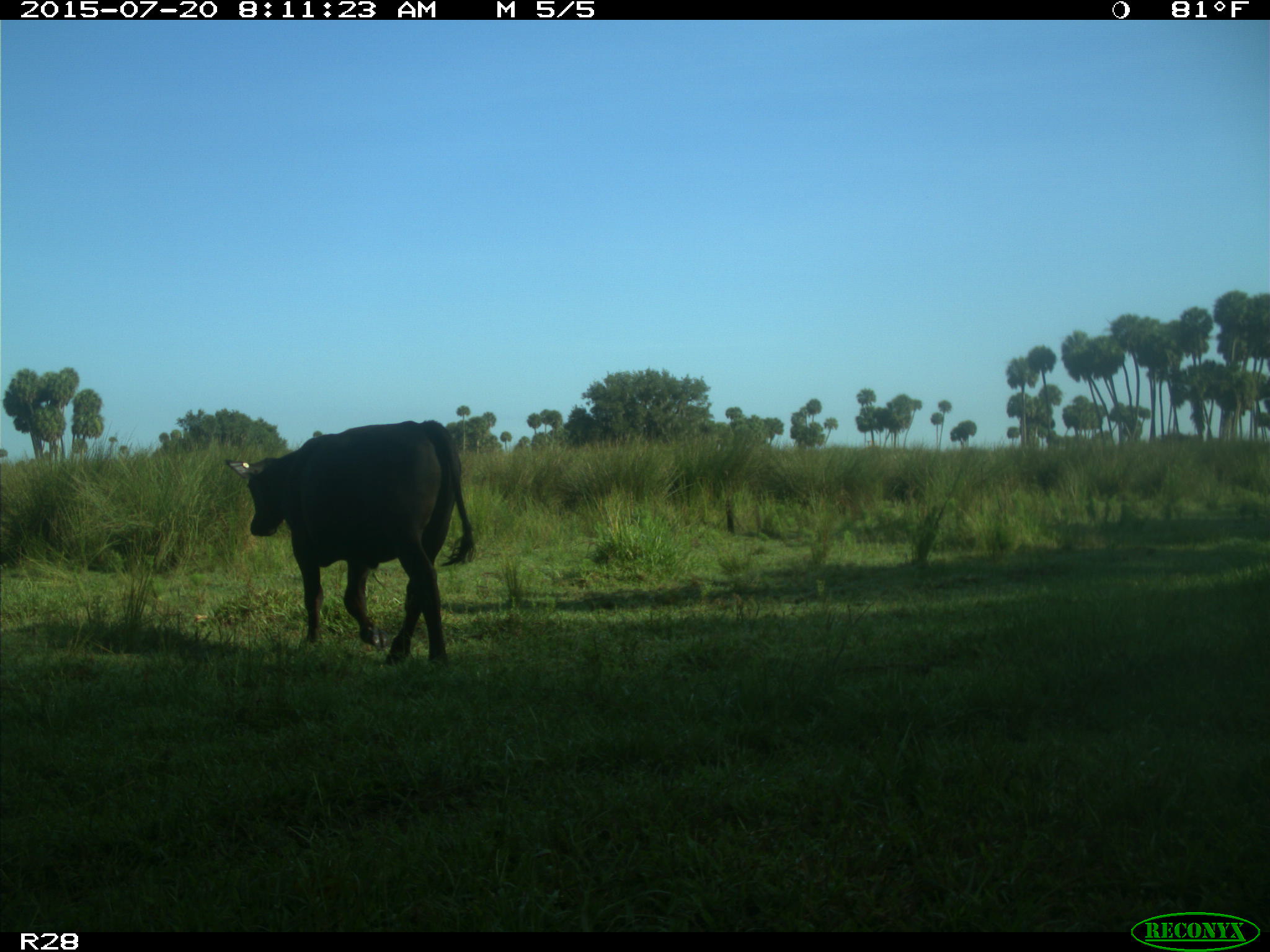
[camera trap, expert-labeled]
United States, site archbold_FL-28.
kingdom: Animalia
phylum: Chordata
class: Mammalia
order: Artiodactyla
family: Bovidae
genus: Bos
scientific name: Bos taurus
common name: domestic cow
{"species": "Bos taurus (domestic cow)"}